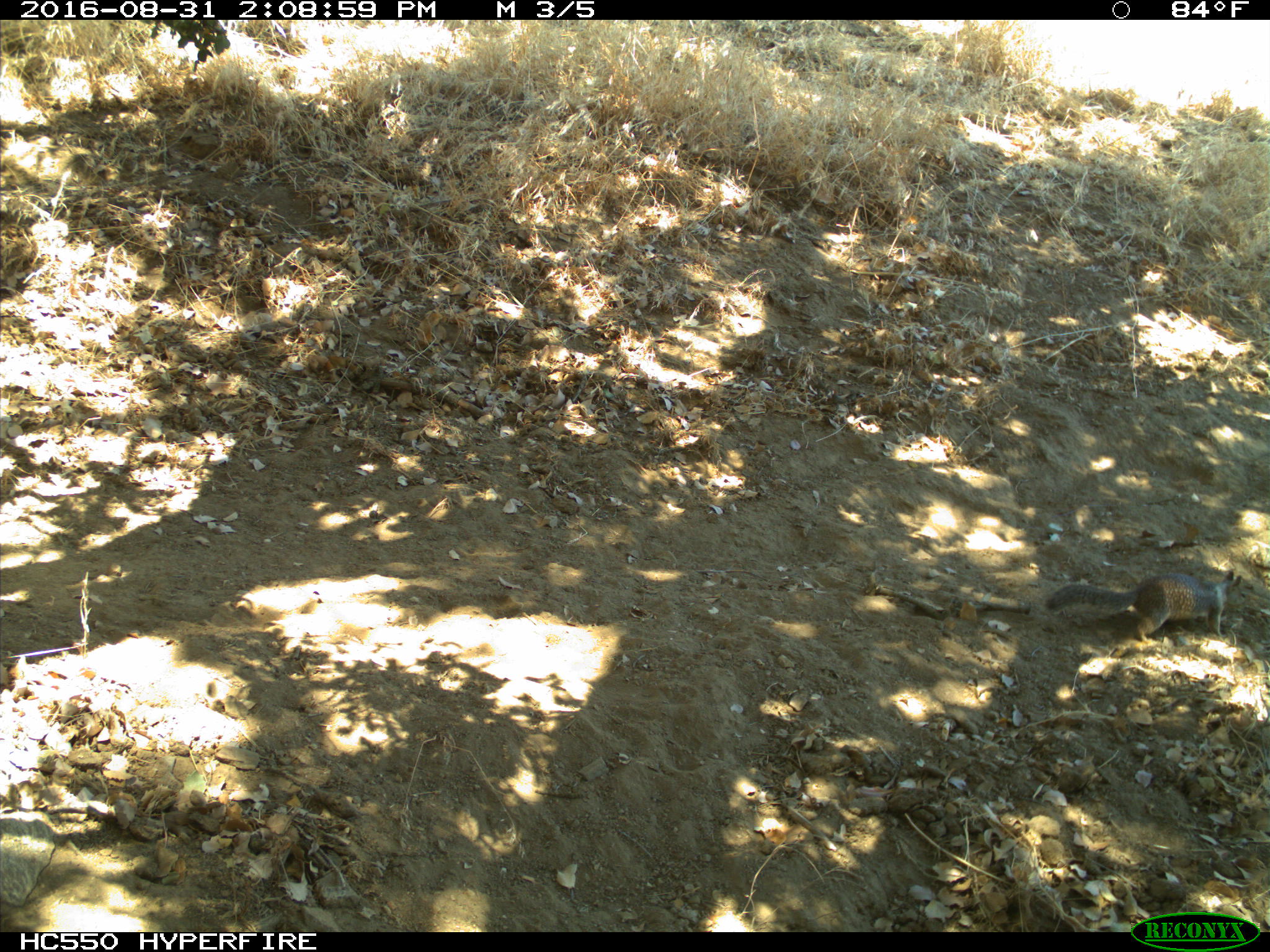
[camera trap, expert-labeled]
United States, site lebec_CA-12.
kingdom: Animalia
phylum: Chordata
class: Mammalia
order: Rodentia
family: Sciuridae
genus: Otospermophilus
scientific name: Otospermophilus beecheyi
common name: california ground squirrel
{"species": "Otospermophilus beecheyi (california ground squirrel)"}